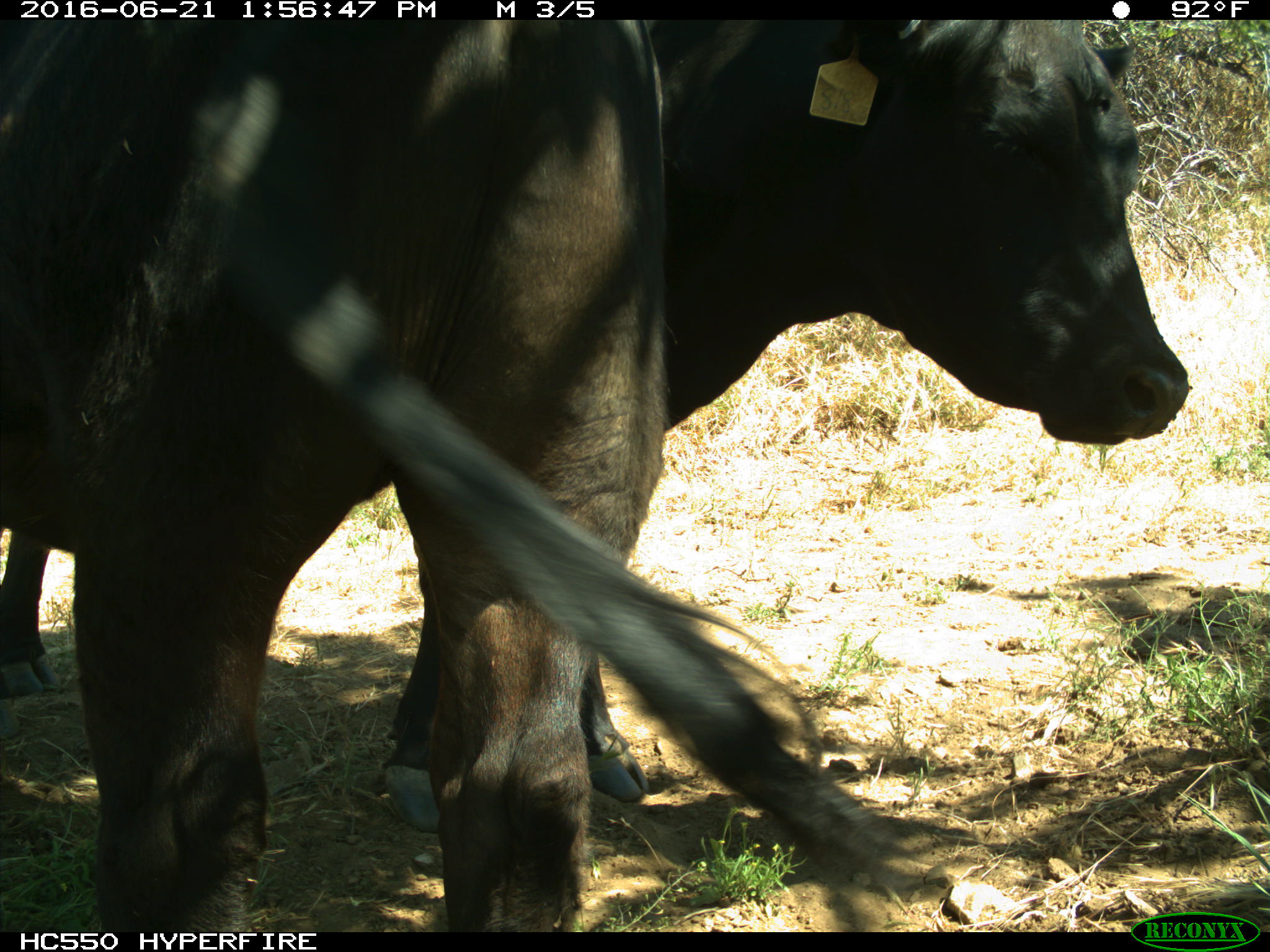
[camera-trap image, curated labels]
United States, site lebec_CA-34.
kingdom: Animalia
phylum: Chordata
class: Mammalia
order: Artiodactyla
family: Bovidae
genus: Bos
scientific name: Bos taurus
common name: domestic cow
Bos taurus (domestic cow).